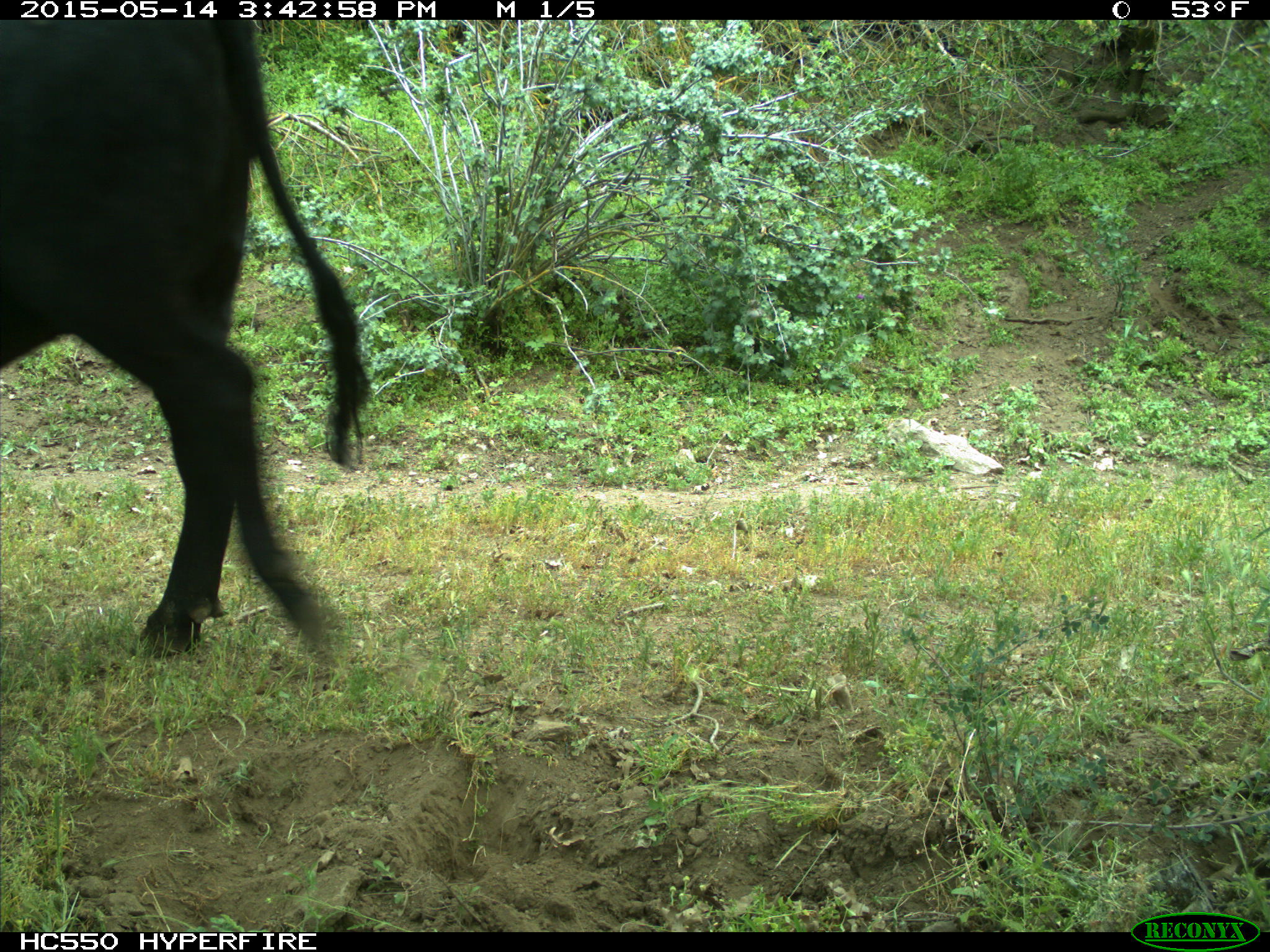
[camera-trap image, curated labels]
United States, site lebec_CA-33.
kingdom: Animalia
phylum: Chordata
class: Mammalia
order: Artiodactyla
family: Bovidae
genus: Bos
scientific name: Bos taurus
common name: domestic cow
Bos taurus (domestic cow).